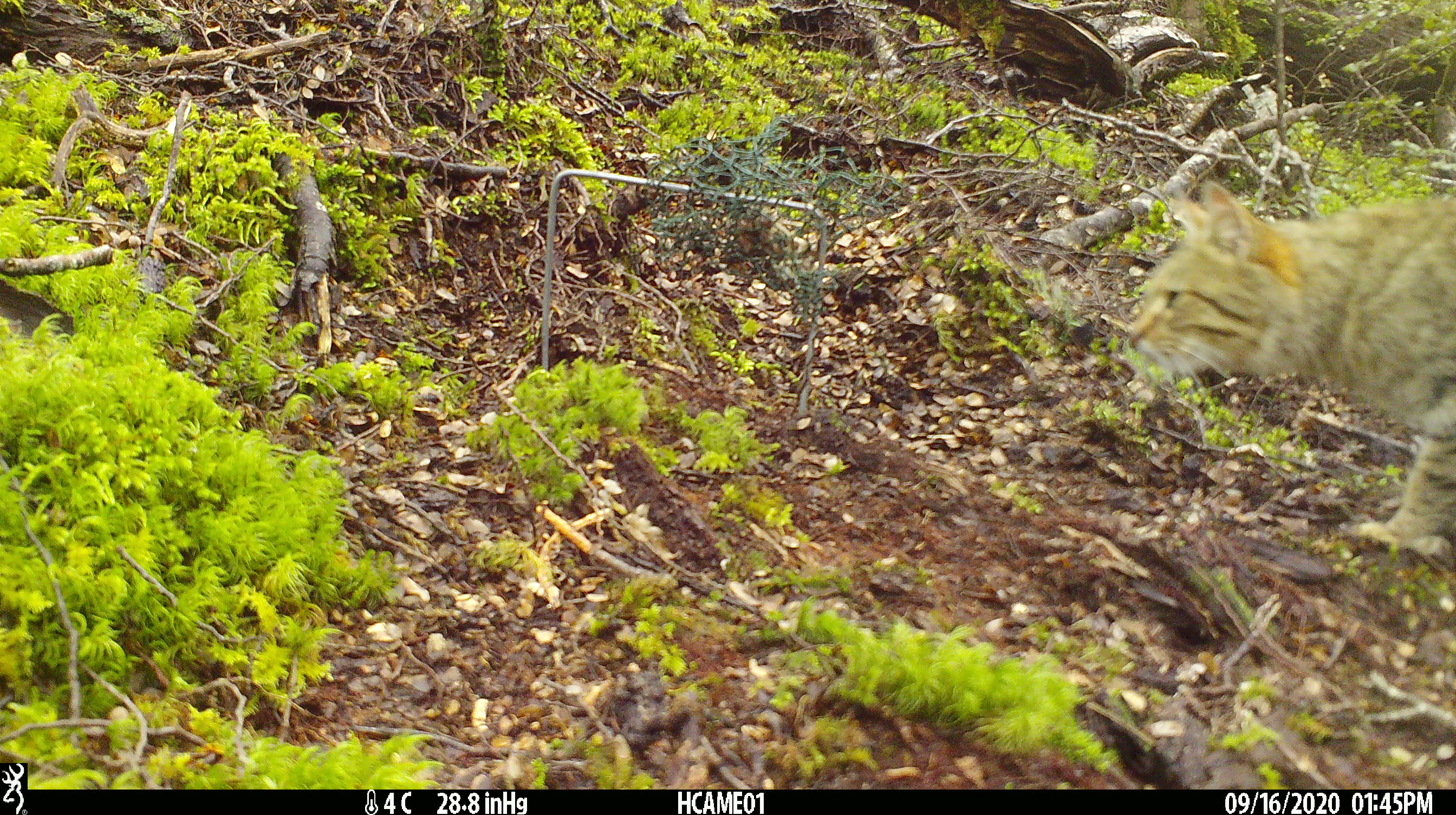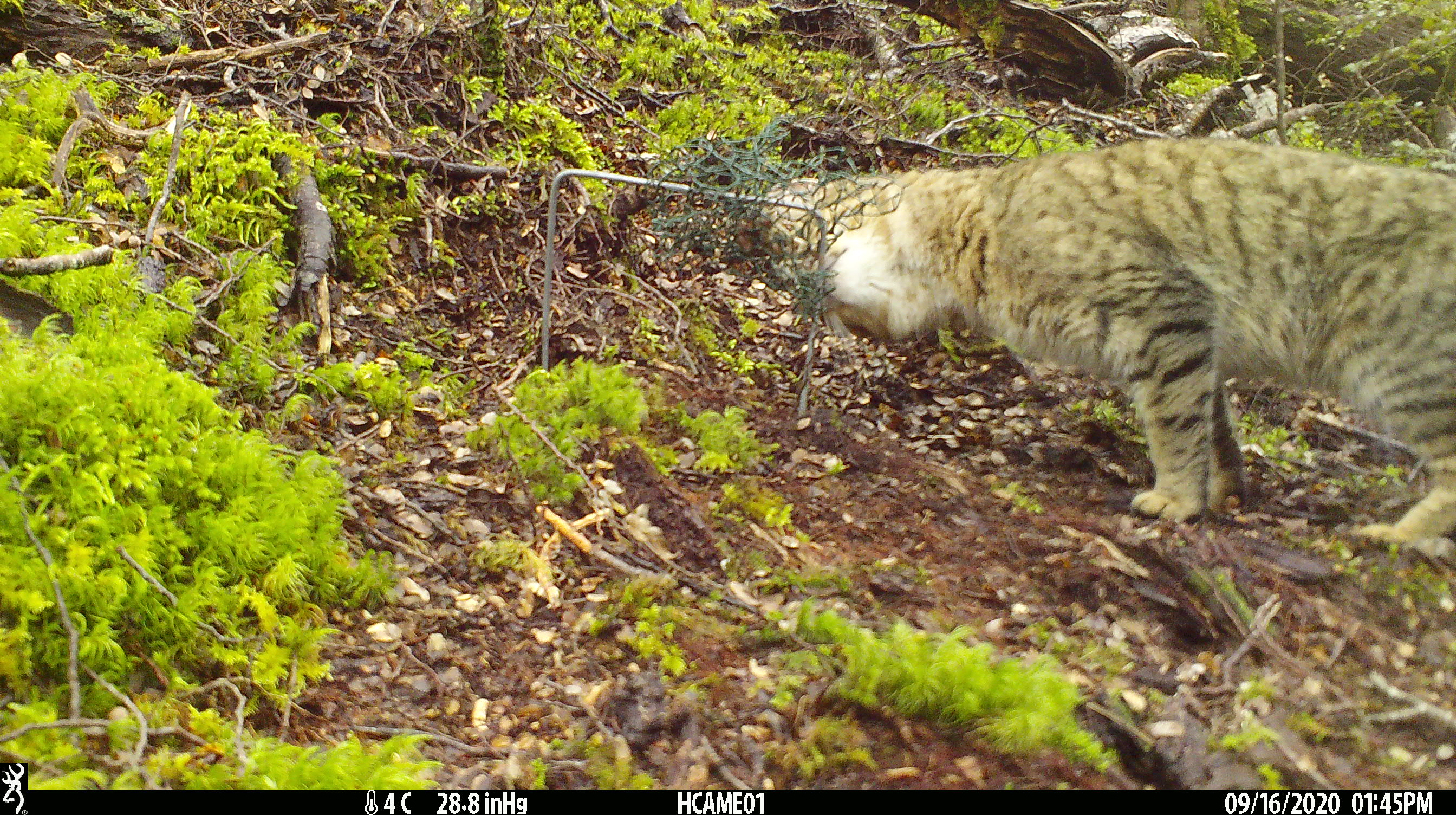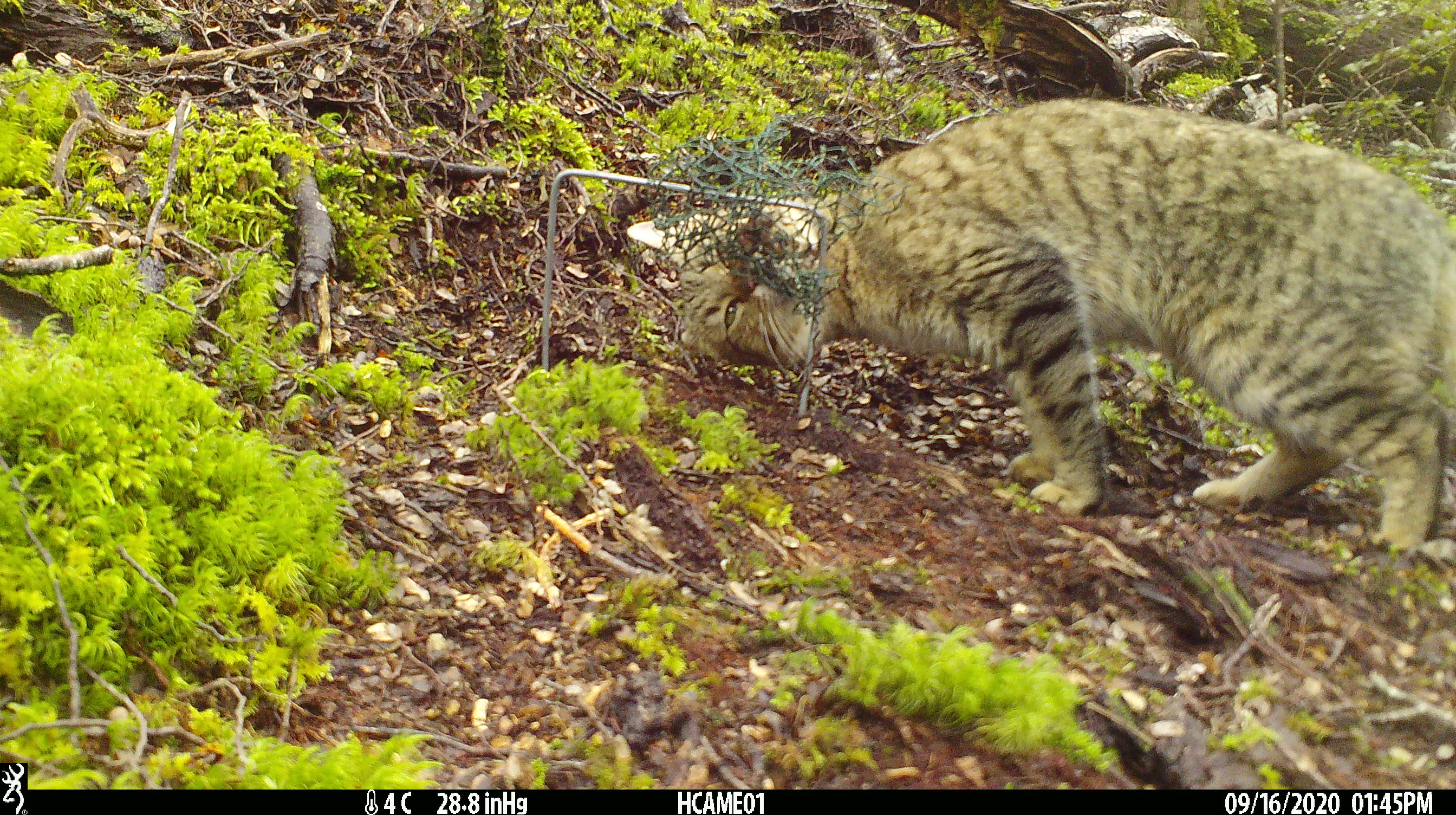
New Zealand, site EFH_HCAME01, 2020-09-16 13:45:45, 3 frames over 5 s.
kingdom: Animalia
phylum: Chordata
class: Mammalia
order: Carnivora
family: Felidae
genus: Felis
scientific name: Felis catus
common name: domestic cat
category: cat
Cat (domestic cat) (Felis catus).